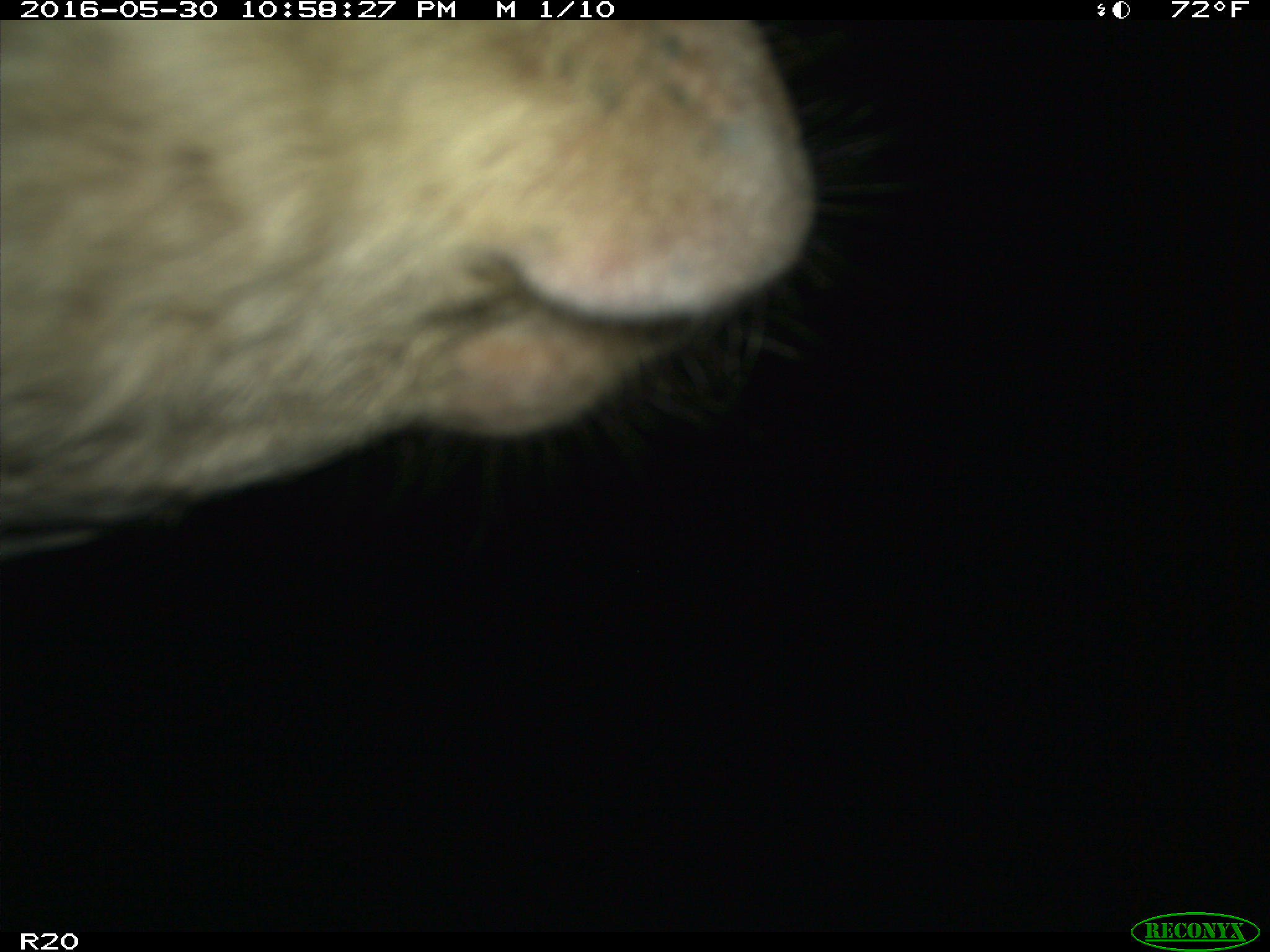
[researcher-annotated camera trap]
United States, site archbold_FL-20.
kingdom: Animalia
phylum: Chordata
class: Mammalia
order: Artiodactyla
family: Bovidae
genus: Bos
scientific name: Bos taurus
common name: domestic cow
Bos taurus (domestic cow).